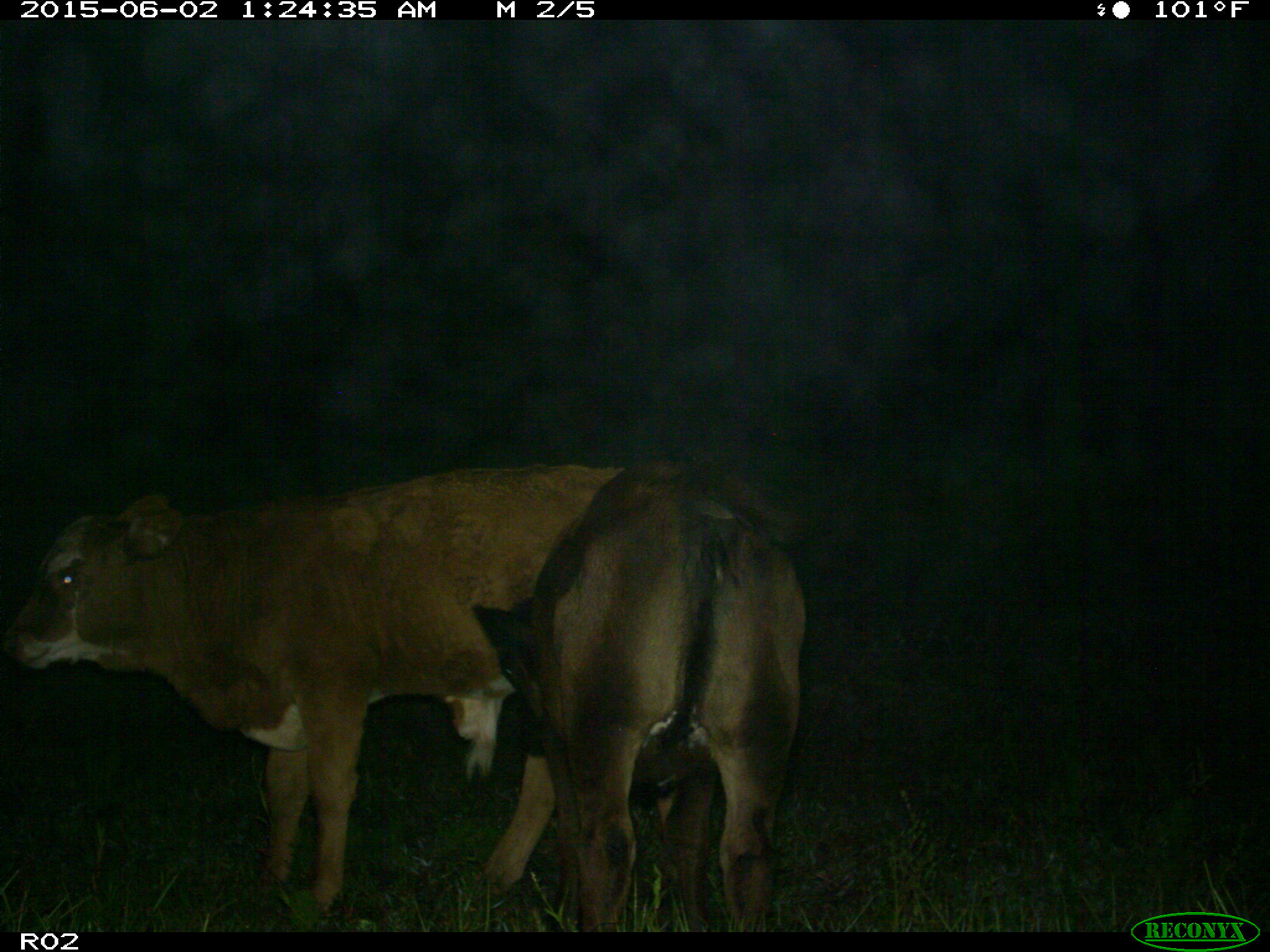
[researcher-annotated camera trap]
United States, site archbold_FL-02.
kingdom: Animalia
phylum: Chordata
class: Mammalia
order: Artiodactyla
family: Bovidae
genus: Bos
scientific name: Bos taurus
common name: domestic cow